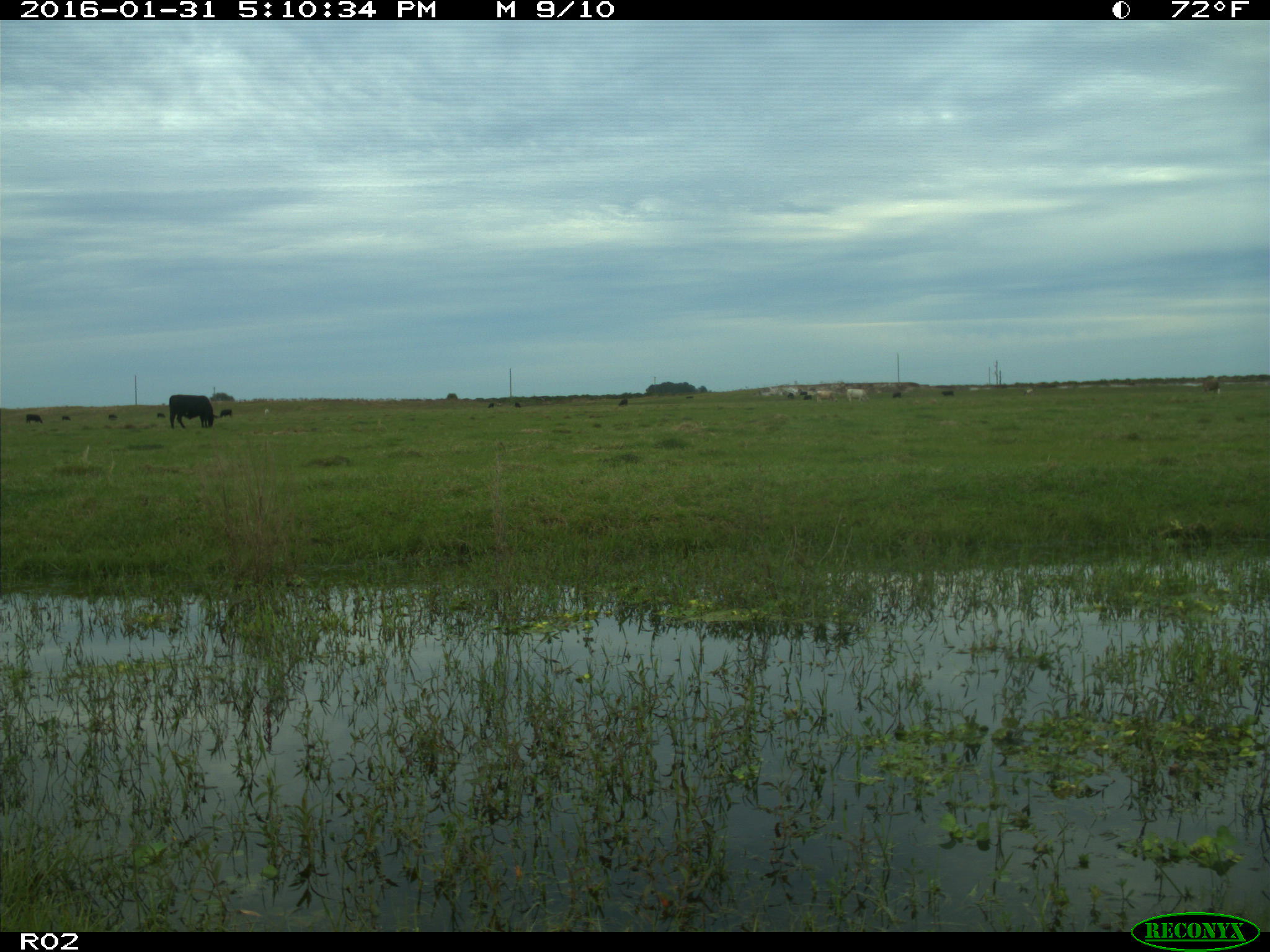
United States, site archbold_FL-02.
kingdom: Animalia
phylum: Chordata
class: Mammalia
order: Artiodactyla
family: Bovidae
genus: Bos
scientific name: Bos taurus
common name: domestic cow